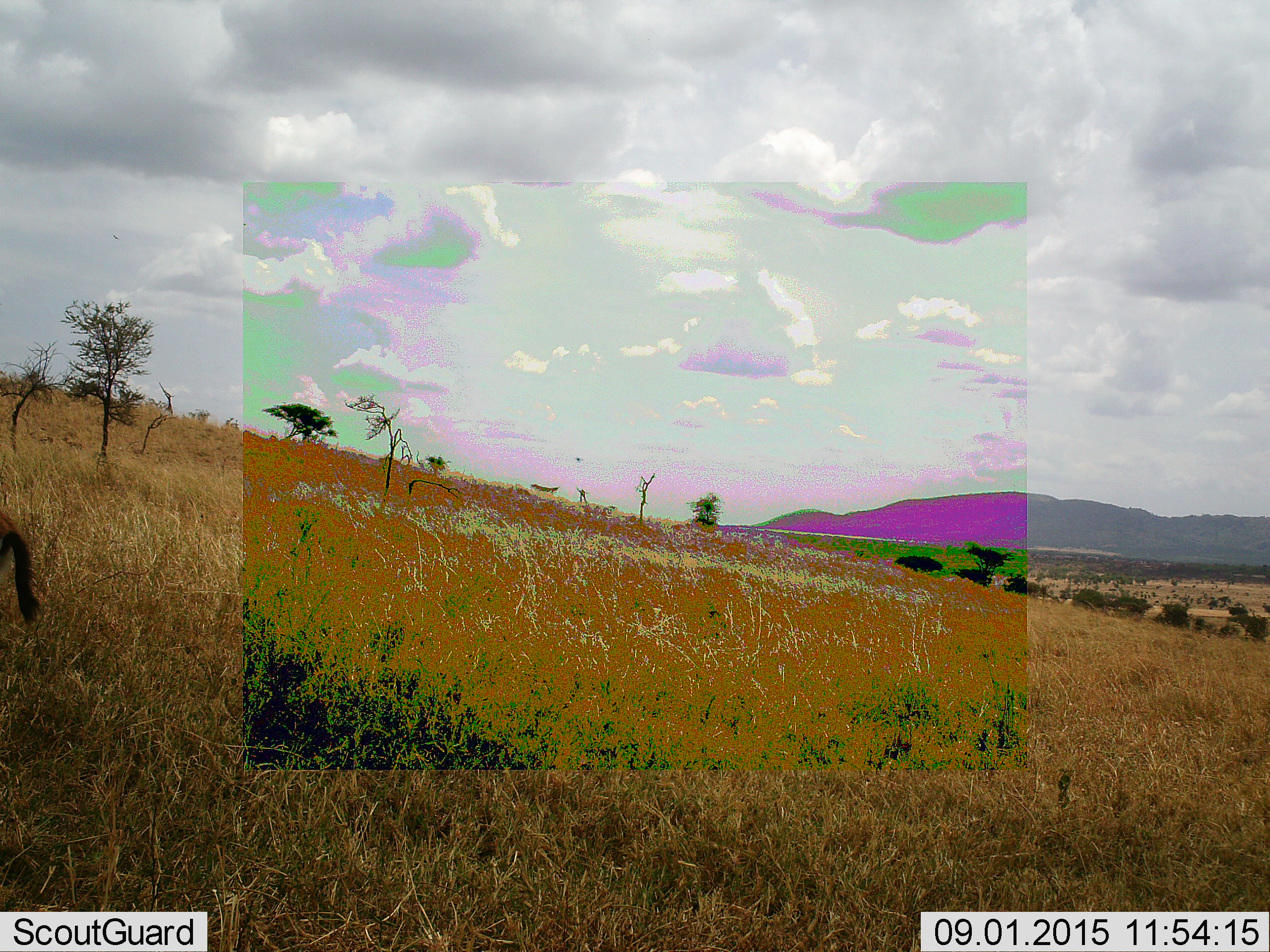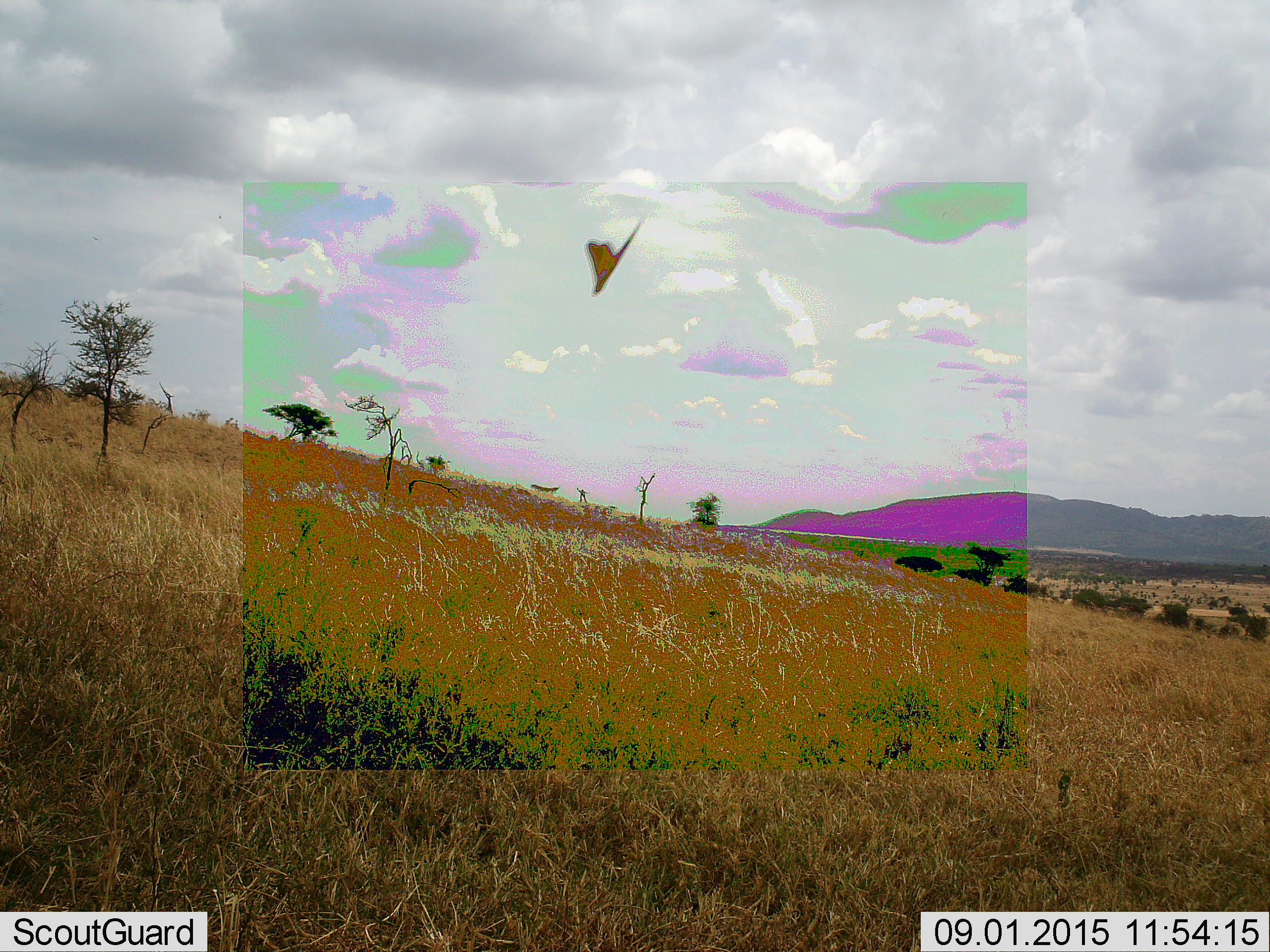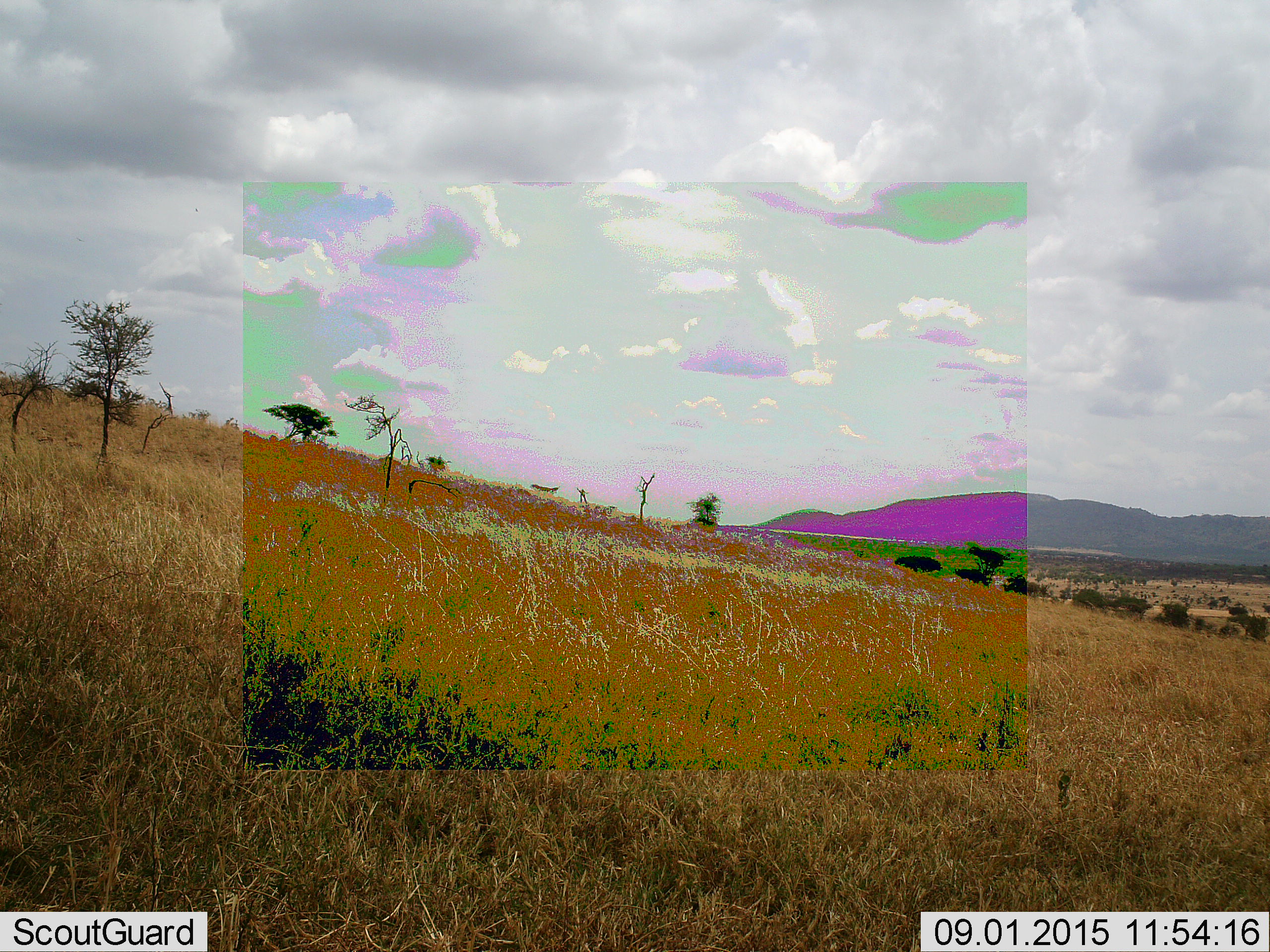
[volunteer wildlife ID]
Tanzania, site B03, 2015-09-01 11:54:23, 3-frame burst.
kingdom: Animalia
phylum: Chordata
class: Mammalia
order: Artiodactyla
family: Bovidae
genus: Eudorcas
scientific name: Eudorcas thomsonii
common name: thomson's gazelle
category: gazellethomsons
Gazellethomsons (thomson's gazelle) (Eudorcas thomsonii), count 1. Behavior (volunteer vote fractions): standing 38%, resting 0%, moving 62%, interacting 0%. Young present (vote fraction): 0%. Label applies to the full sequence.